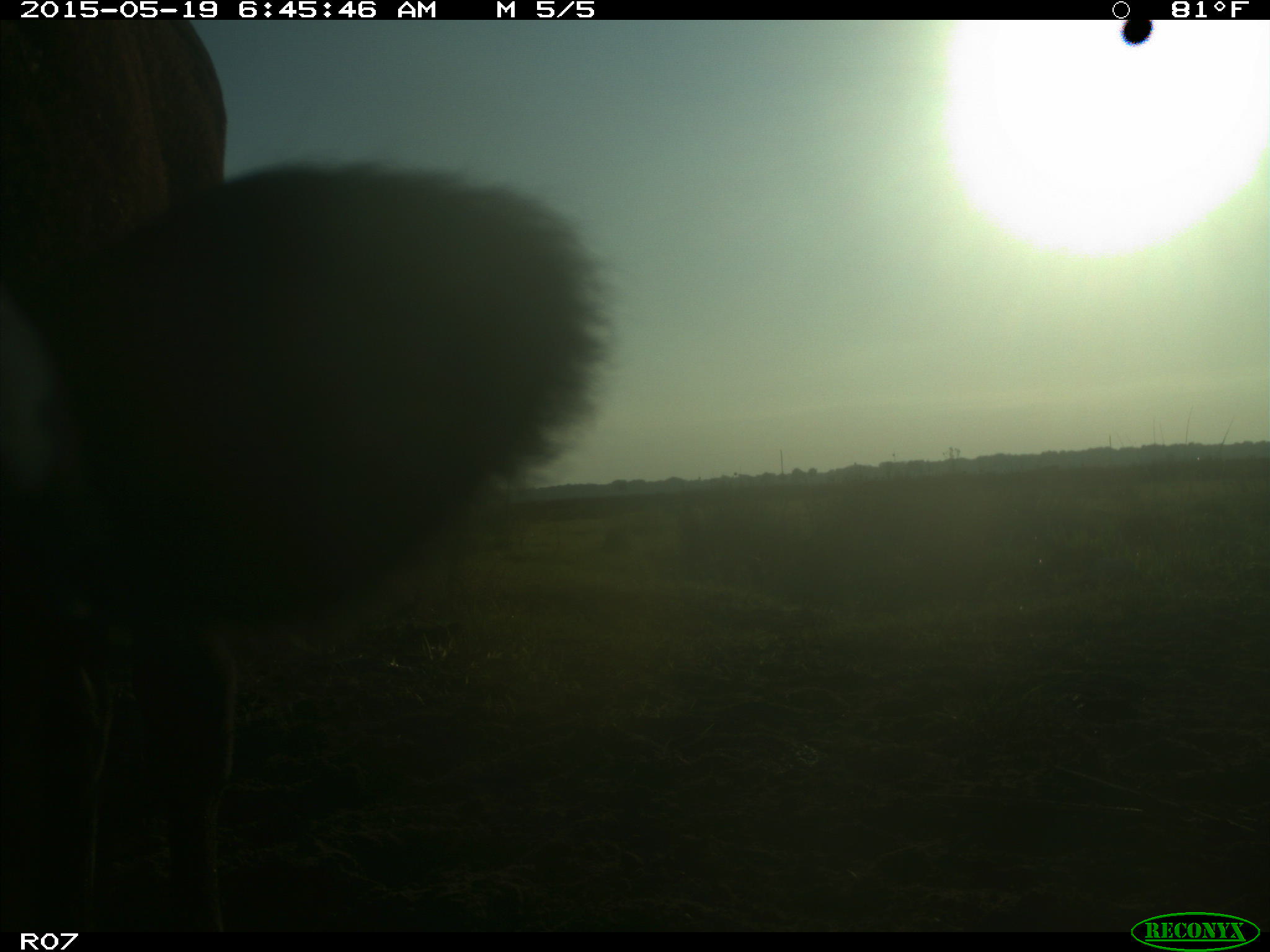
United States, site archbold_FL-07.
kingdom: Animalia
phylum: Chordata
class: Mammalia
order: Artiodactyla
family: Bovidae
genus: Bos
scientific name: Bos taurus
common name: domestic cow